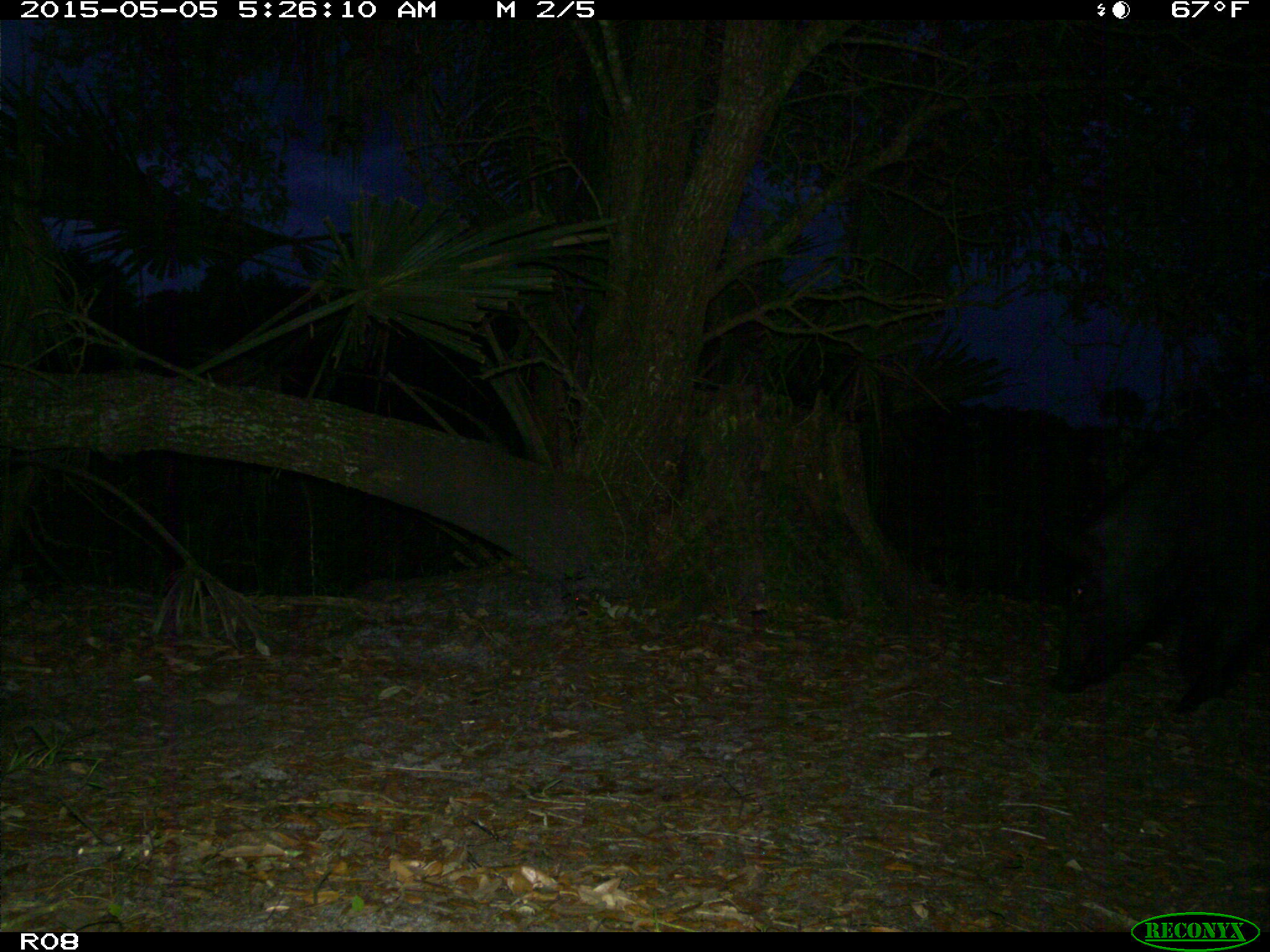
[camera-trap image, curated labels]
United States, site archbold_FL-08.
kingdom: Animalia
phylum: Chordata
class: Mammalia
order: Artiodactyla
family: Suidae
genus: Sus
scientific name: Sus scrofa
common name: wild boar